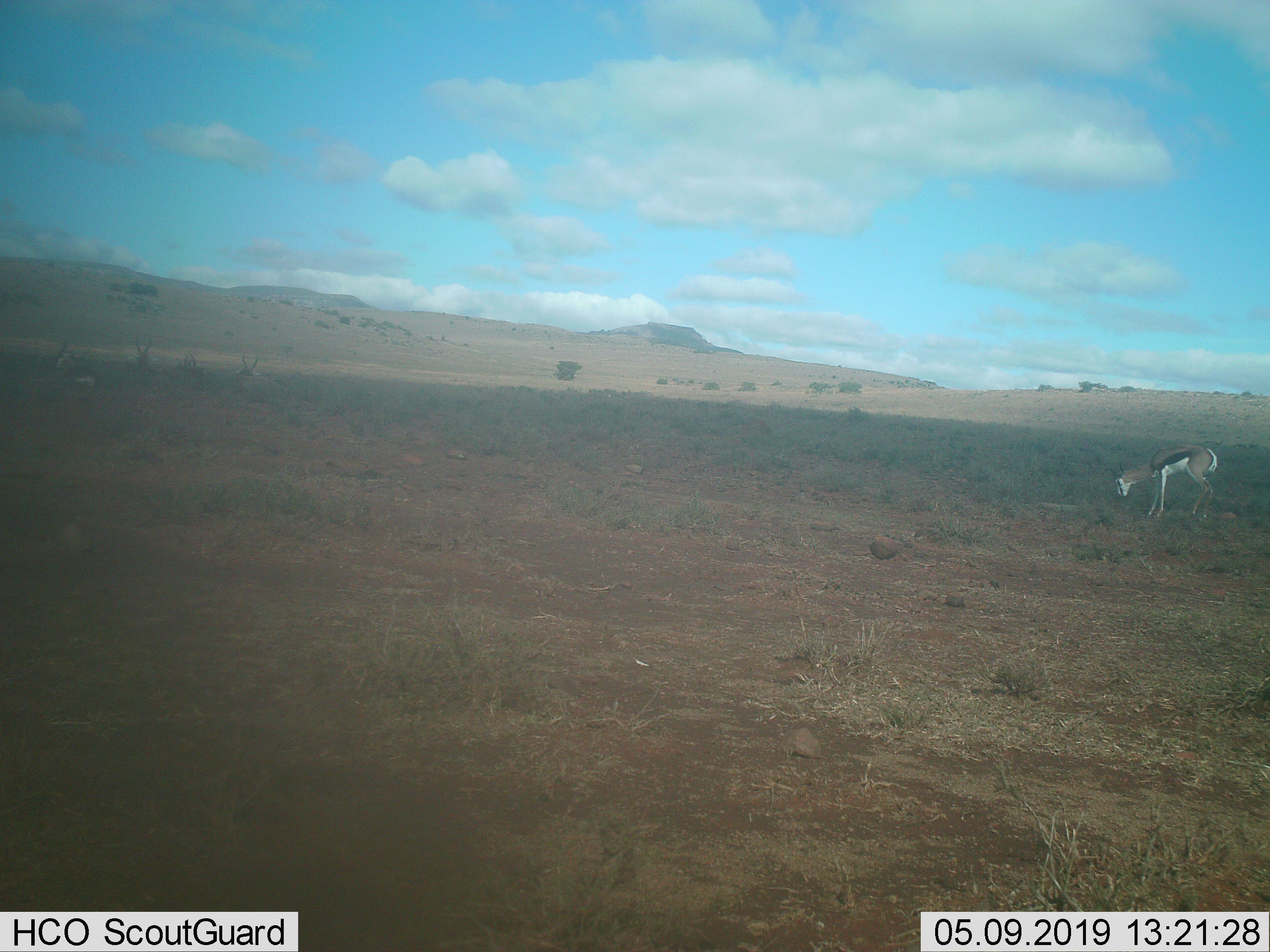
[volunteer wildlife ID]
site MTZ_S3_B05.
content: unidentified animal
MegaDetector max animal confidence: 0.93